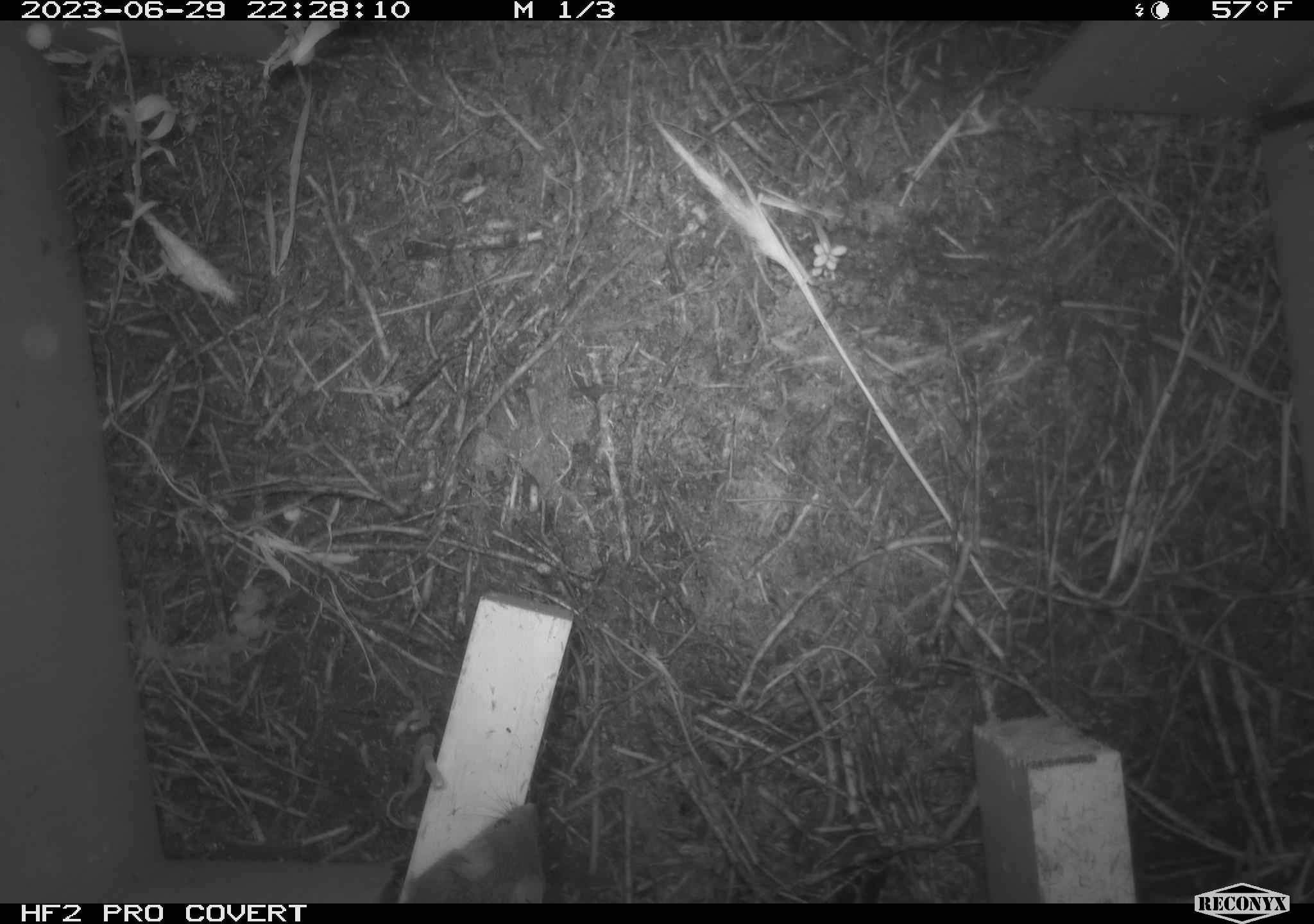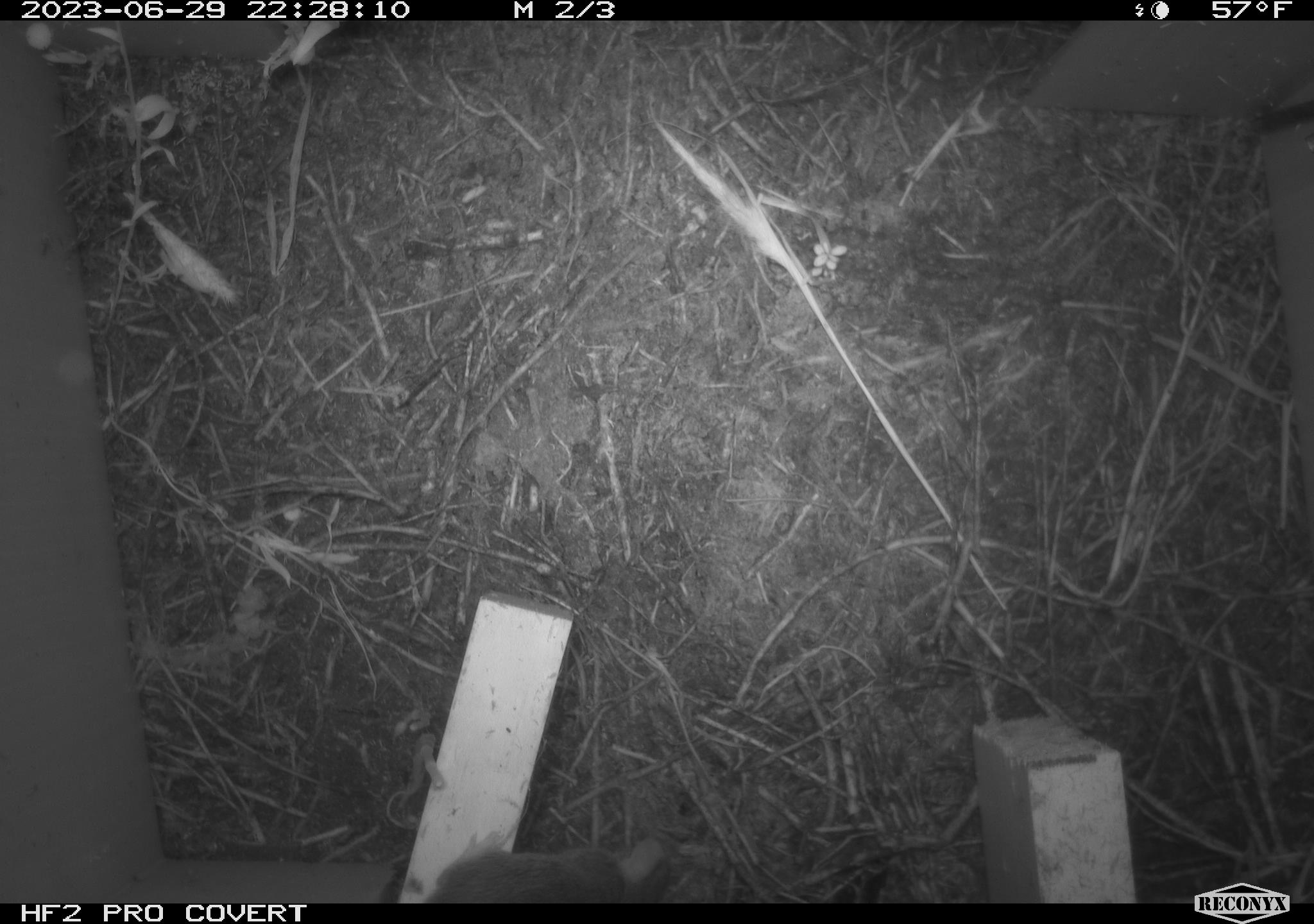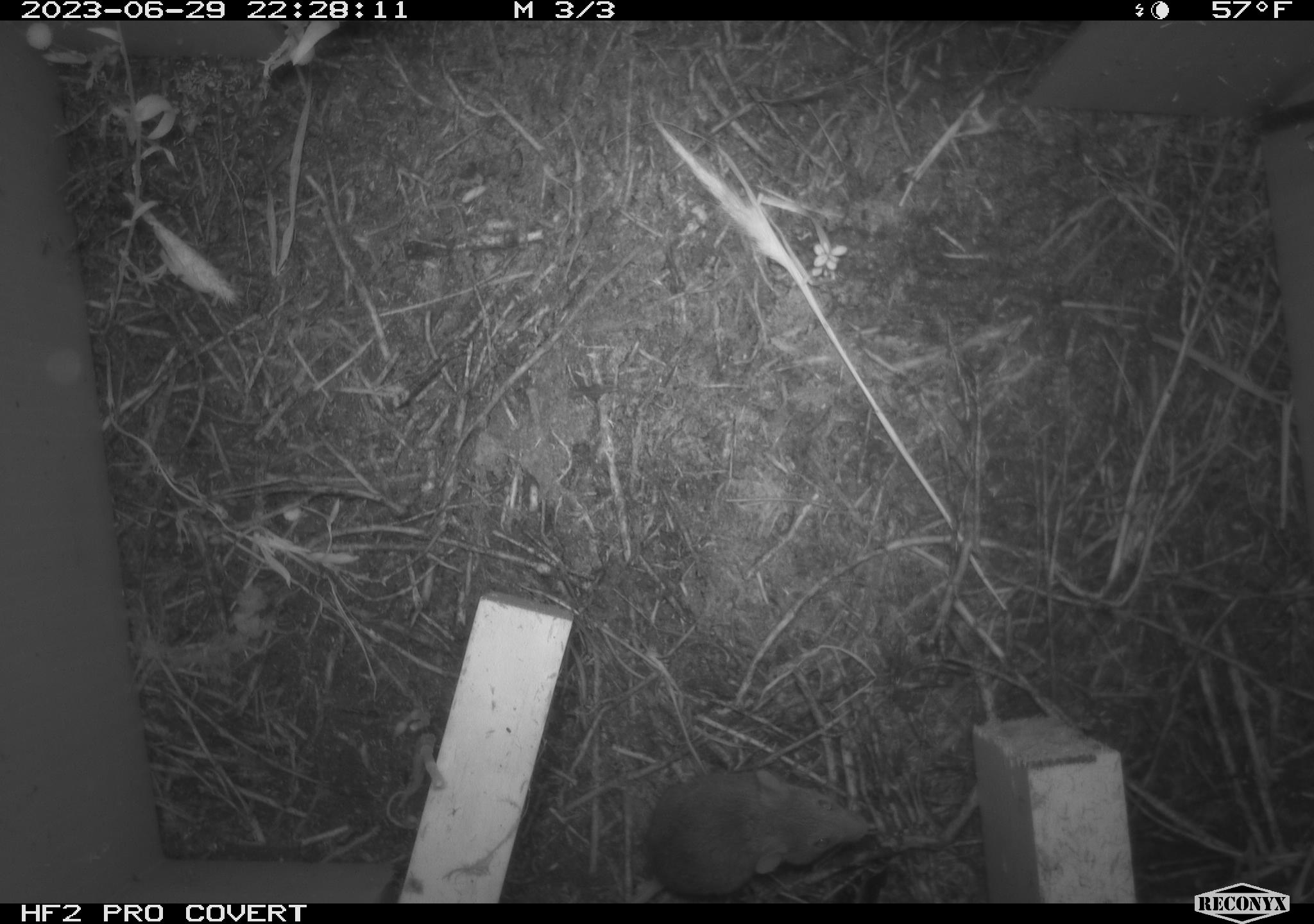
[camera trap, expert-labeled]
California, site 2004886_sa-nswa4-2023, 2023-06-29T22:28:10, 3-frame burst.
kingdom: Animalia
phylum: Chordata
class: Mammalia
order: Rodentia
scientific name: Rodentia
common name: mouse species